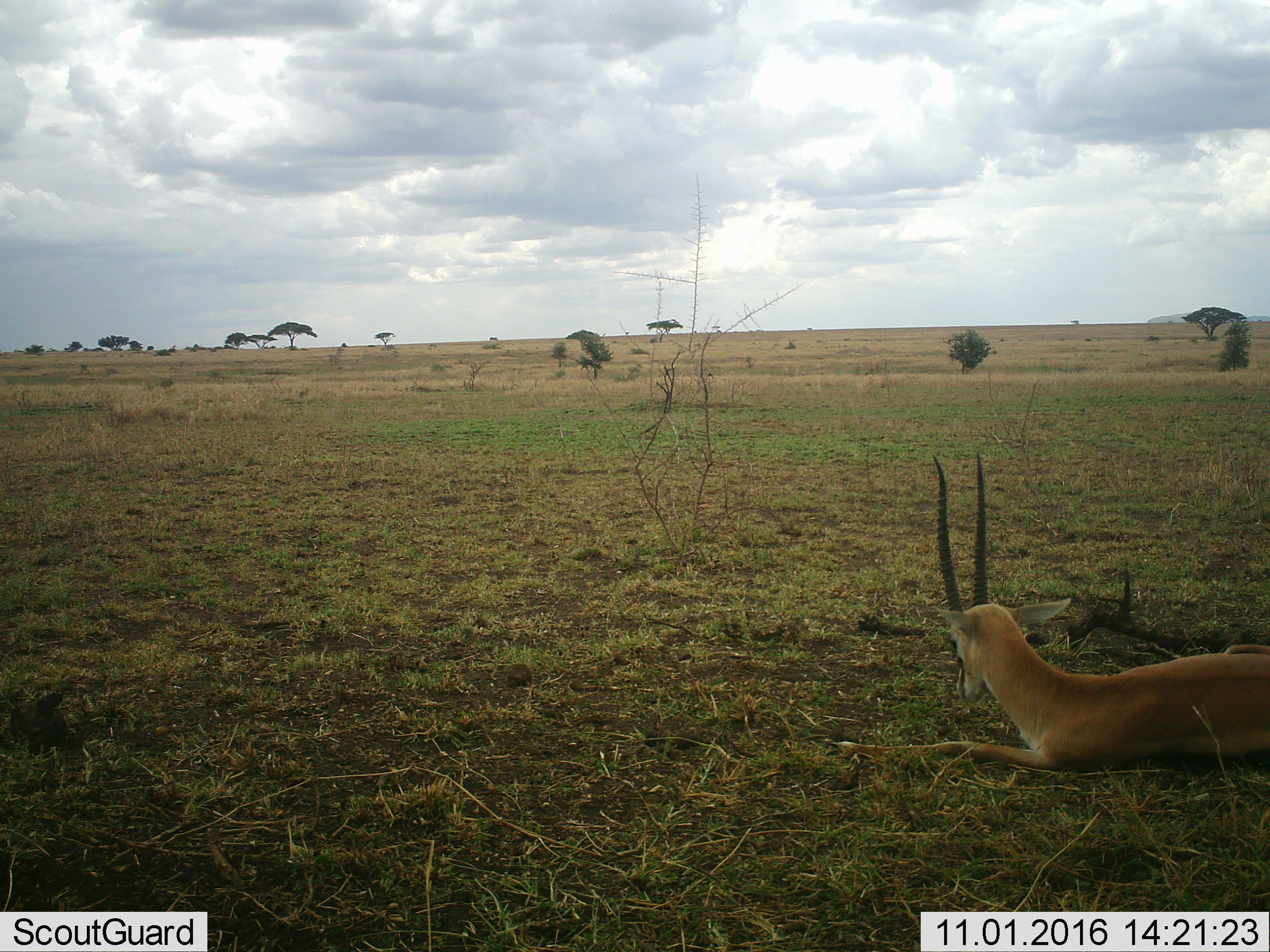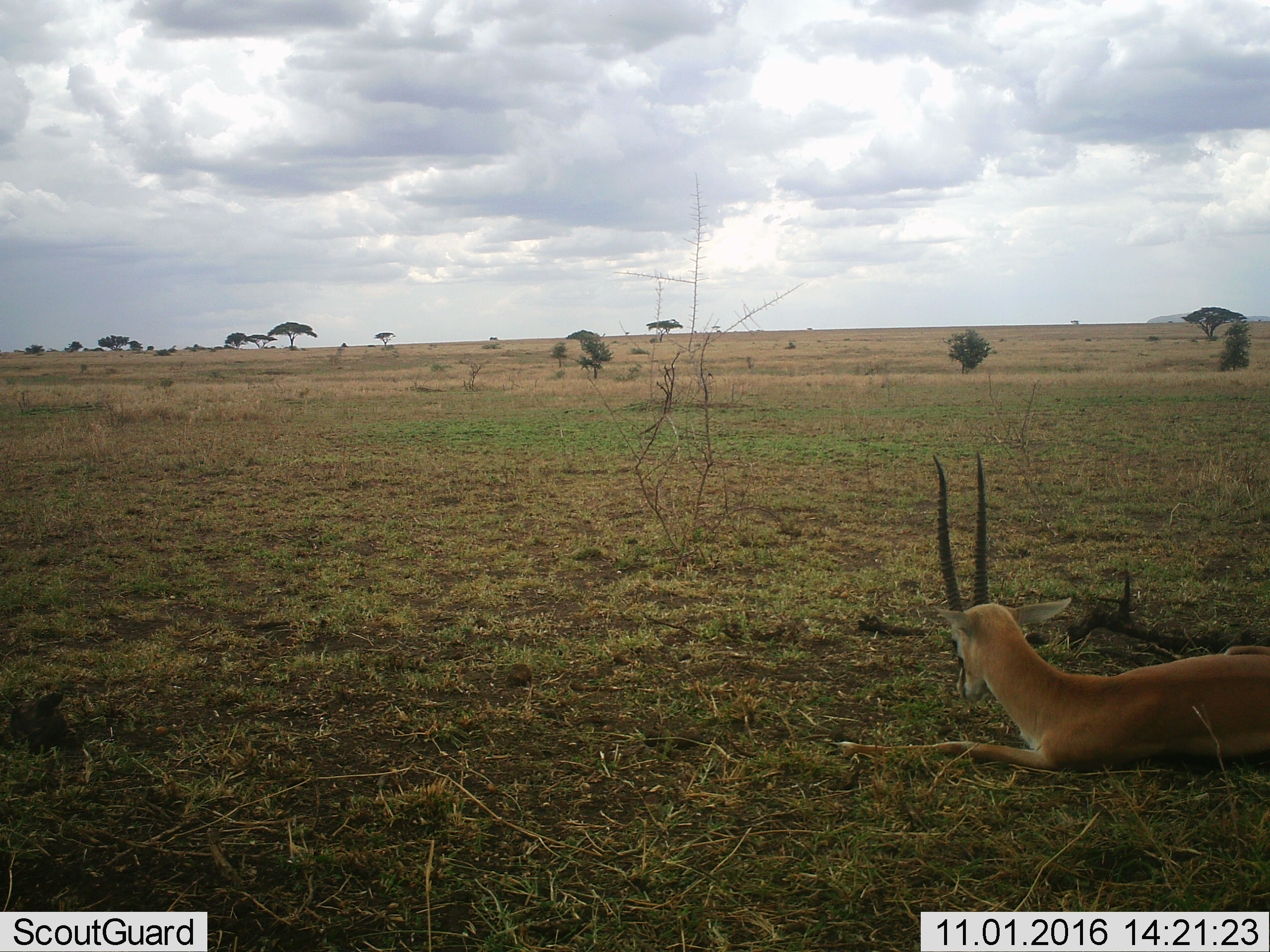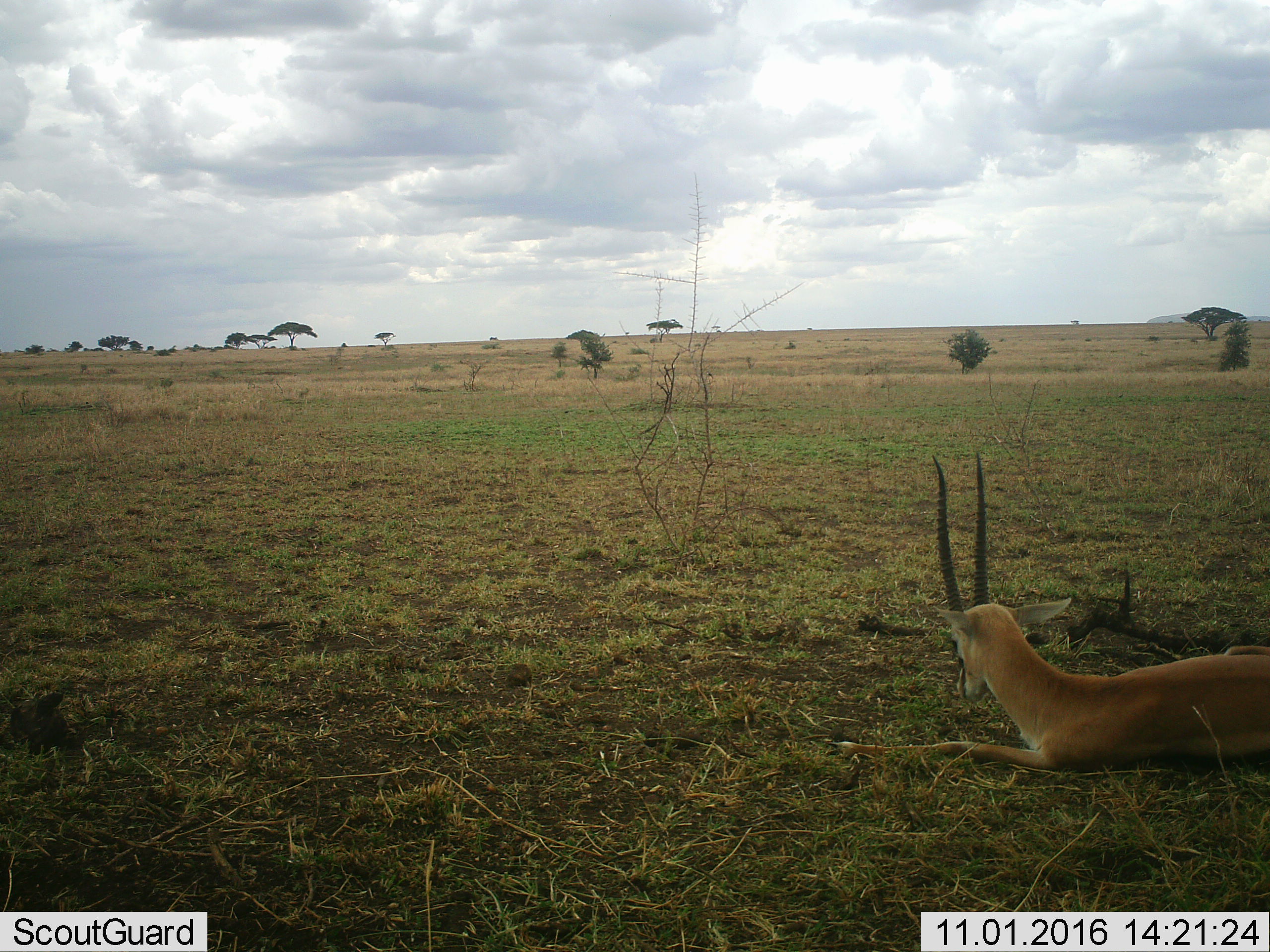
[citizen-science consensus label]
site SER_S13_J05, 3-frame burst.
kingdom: Animalia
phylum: Chordata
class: Mammalia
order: Artiodactyla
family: Bovidae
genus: Eudorcas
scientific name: Eudorcas thomsonii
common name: thomson's gazelle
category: gazellethomsons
Gazellethomsons (thomson's gazelle) (Eudorcas thomsonii), count 1. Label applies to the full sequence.